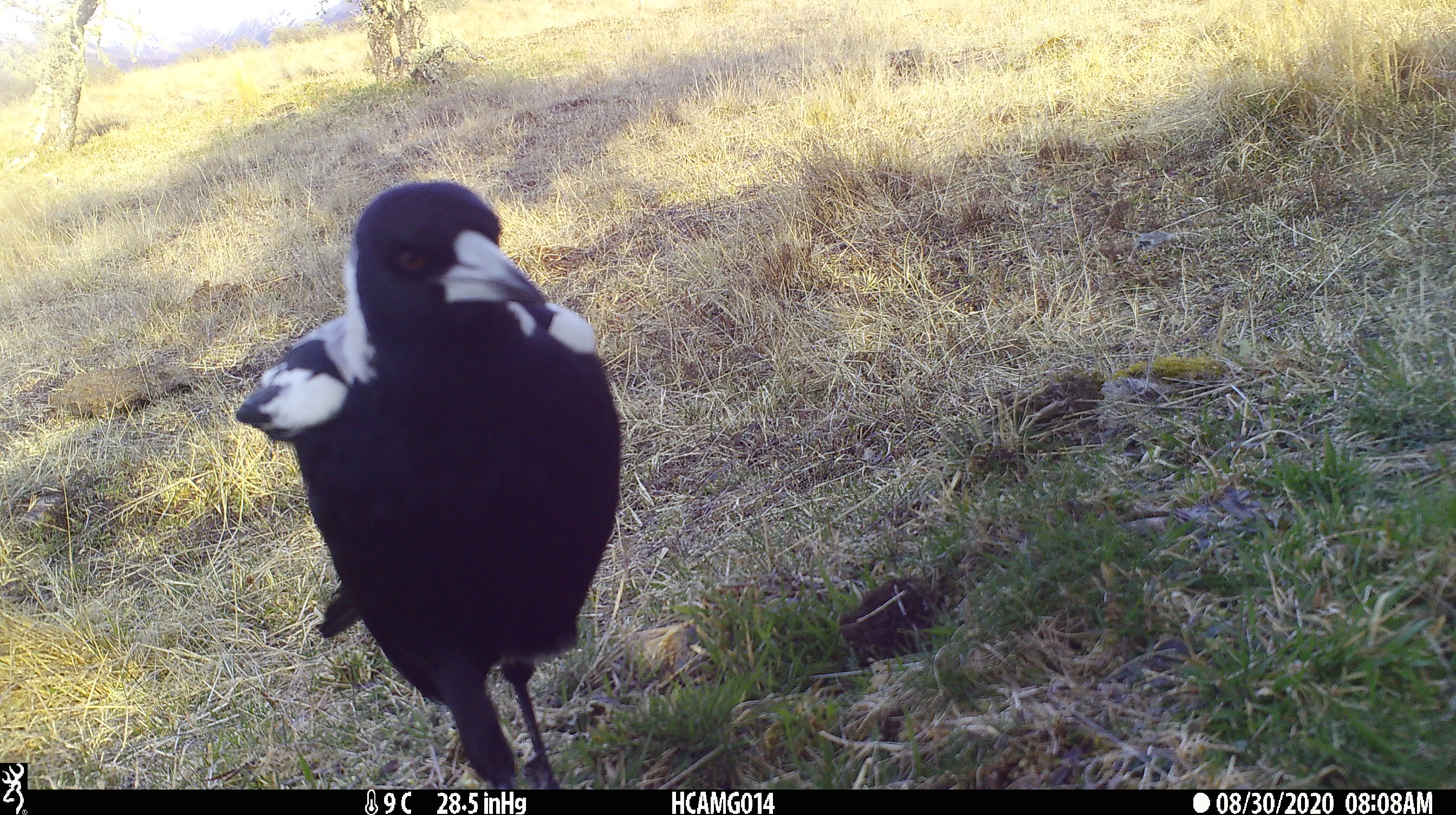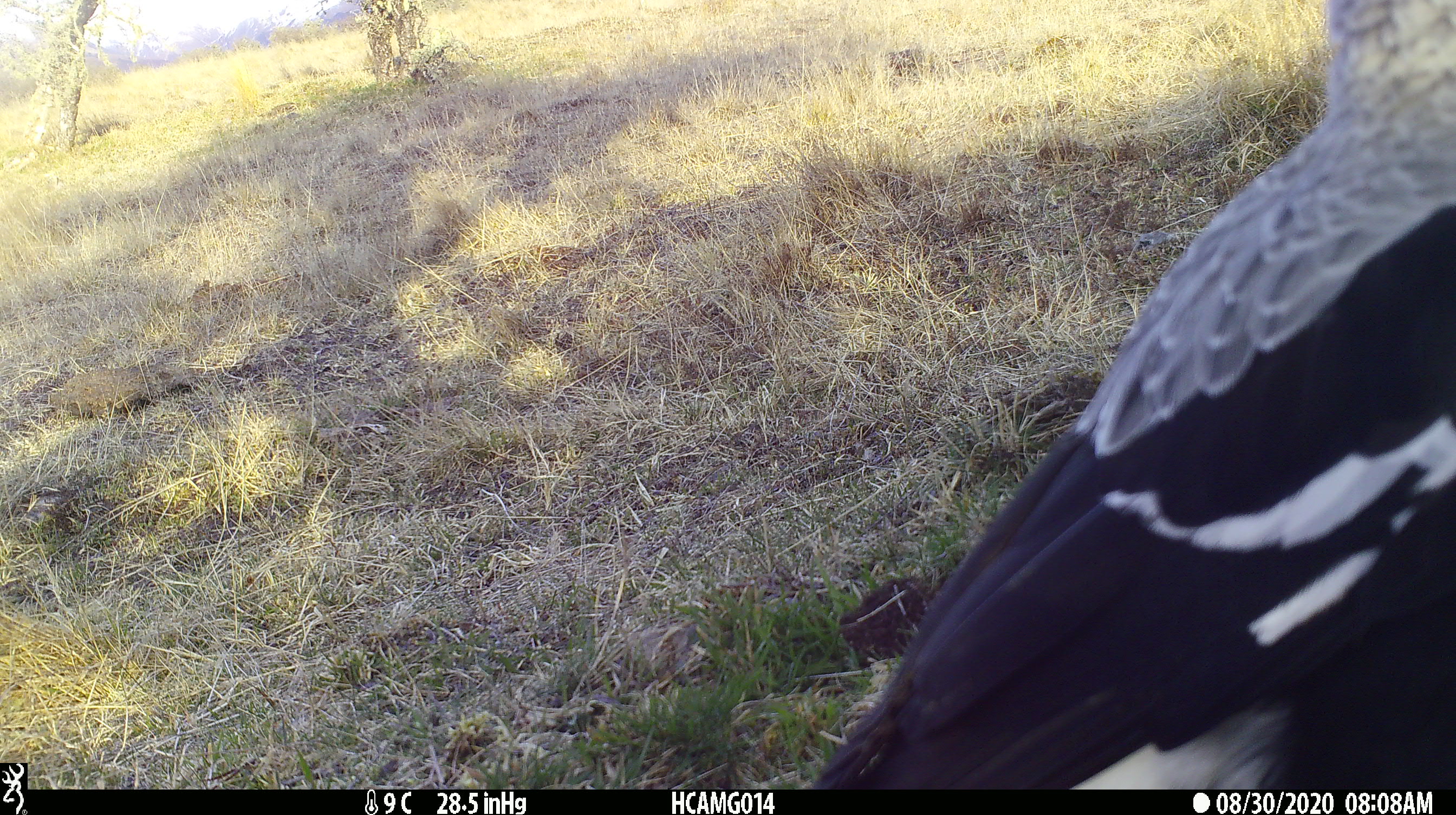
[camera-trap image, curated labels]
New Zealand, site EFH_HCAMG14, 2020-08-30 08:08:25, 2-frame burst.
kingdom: Animalia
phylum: Chordata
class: Aves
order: Passeriformes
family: Artamidae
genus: Gymnorhina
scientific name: Gymnorhina tibicen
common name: australian magpie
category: magpie